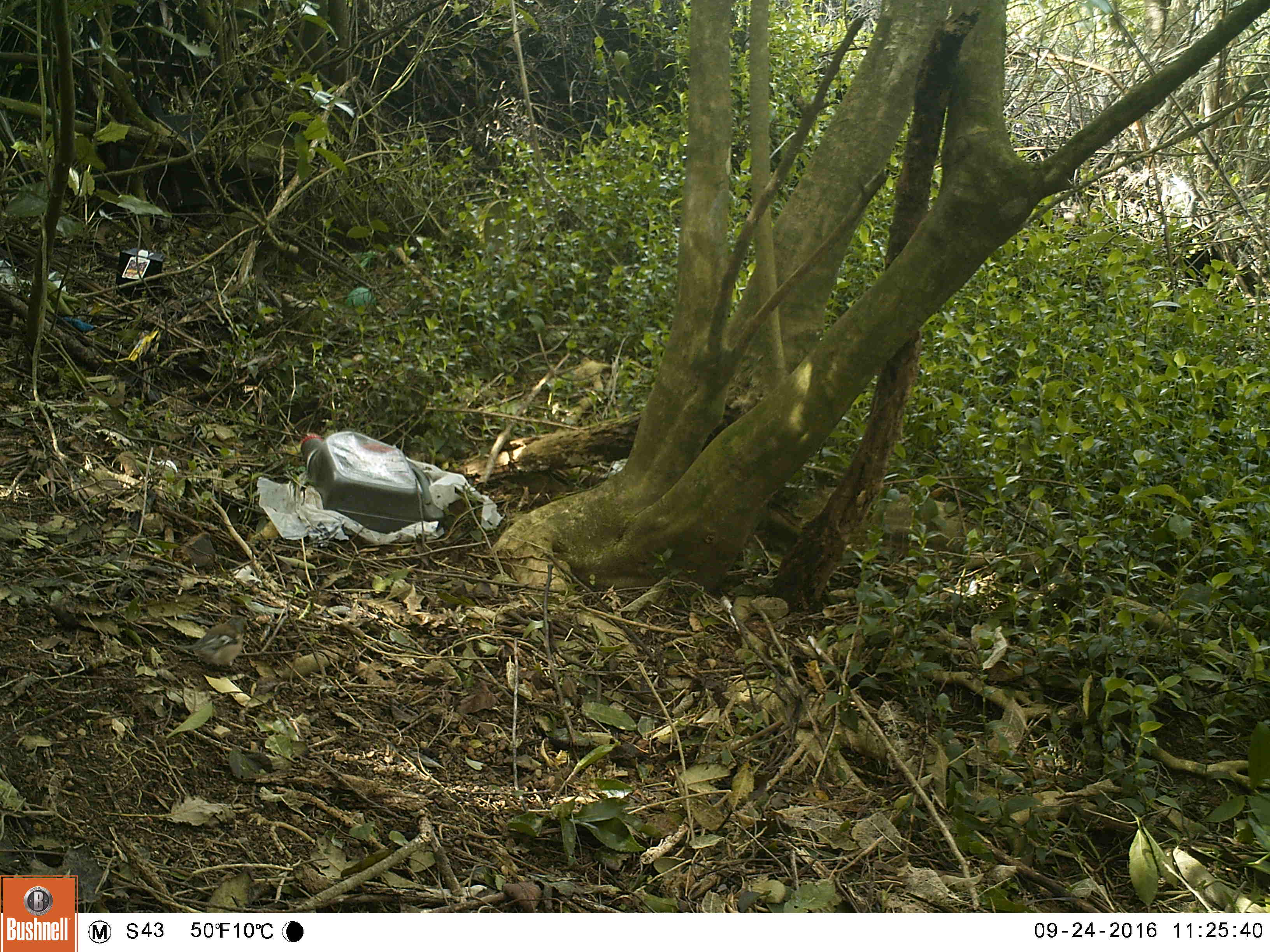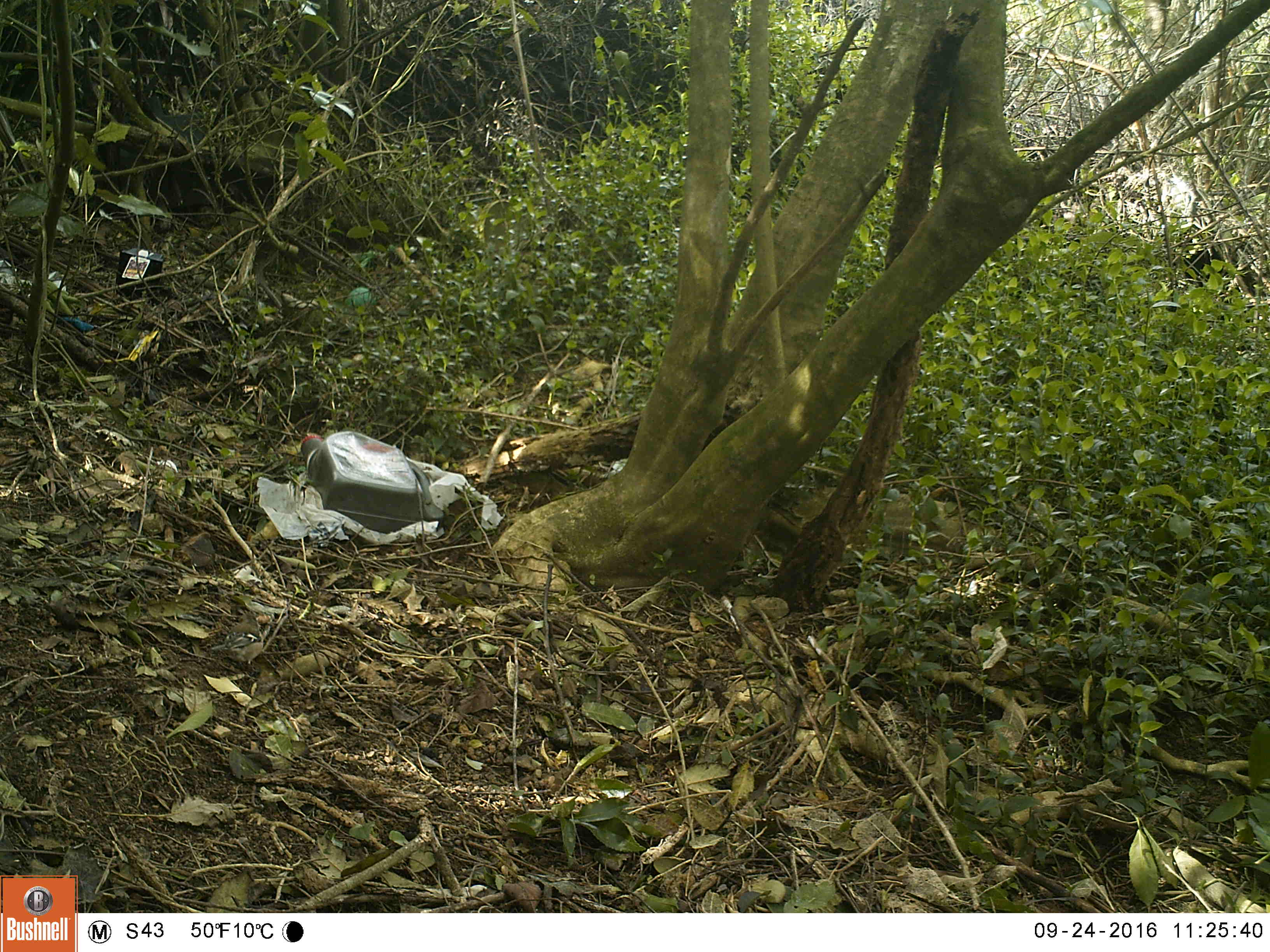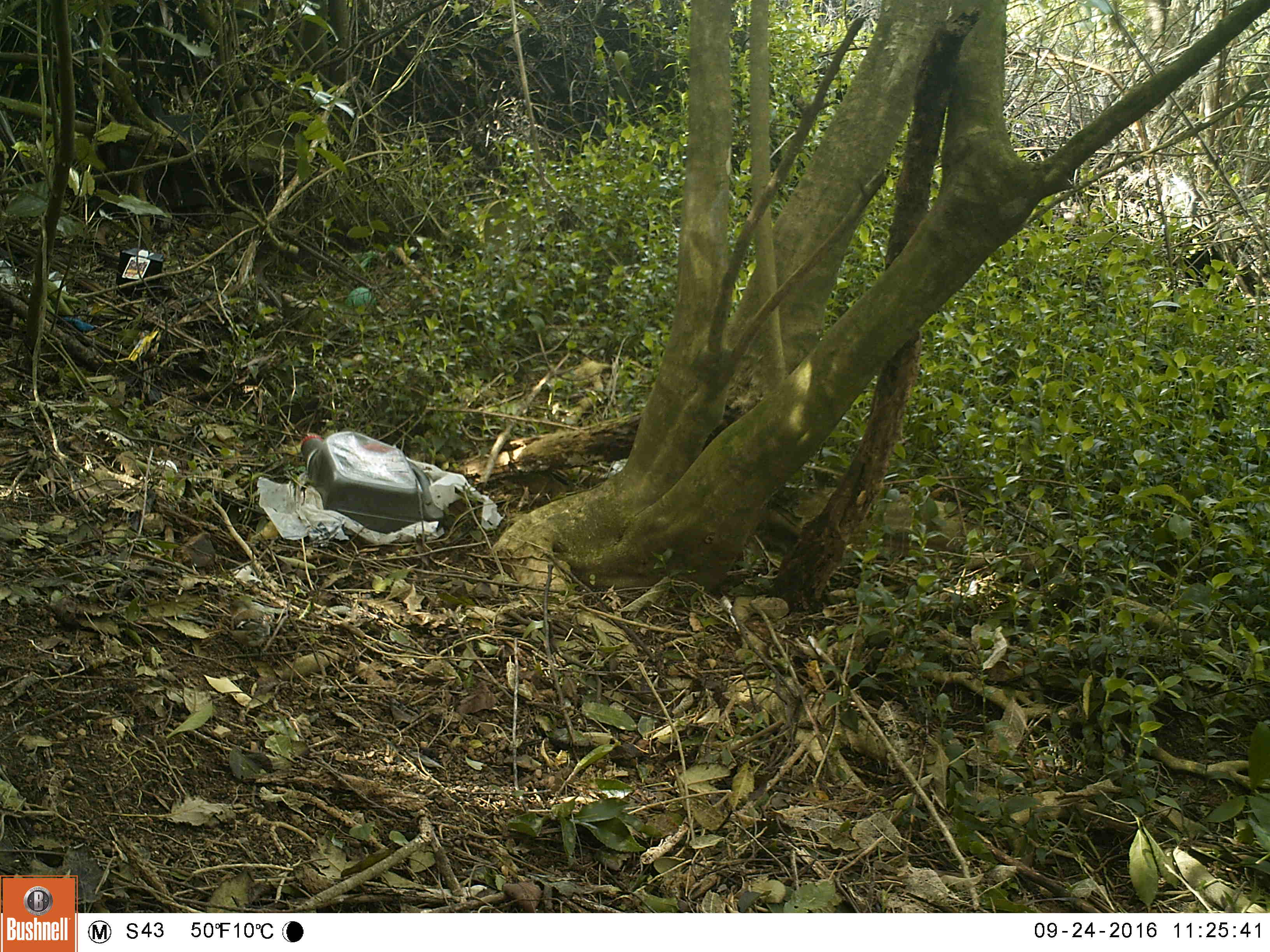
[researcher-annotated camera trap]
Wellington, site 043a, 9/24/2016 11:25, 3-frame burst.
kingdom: Animalia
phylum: Chordata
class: Aves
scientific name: Aves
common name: bird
Bird (Aves).